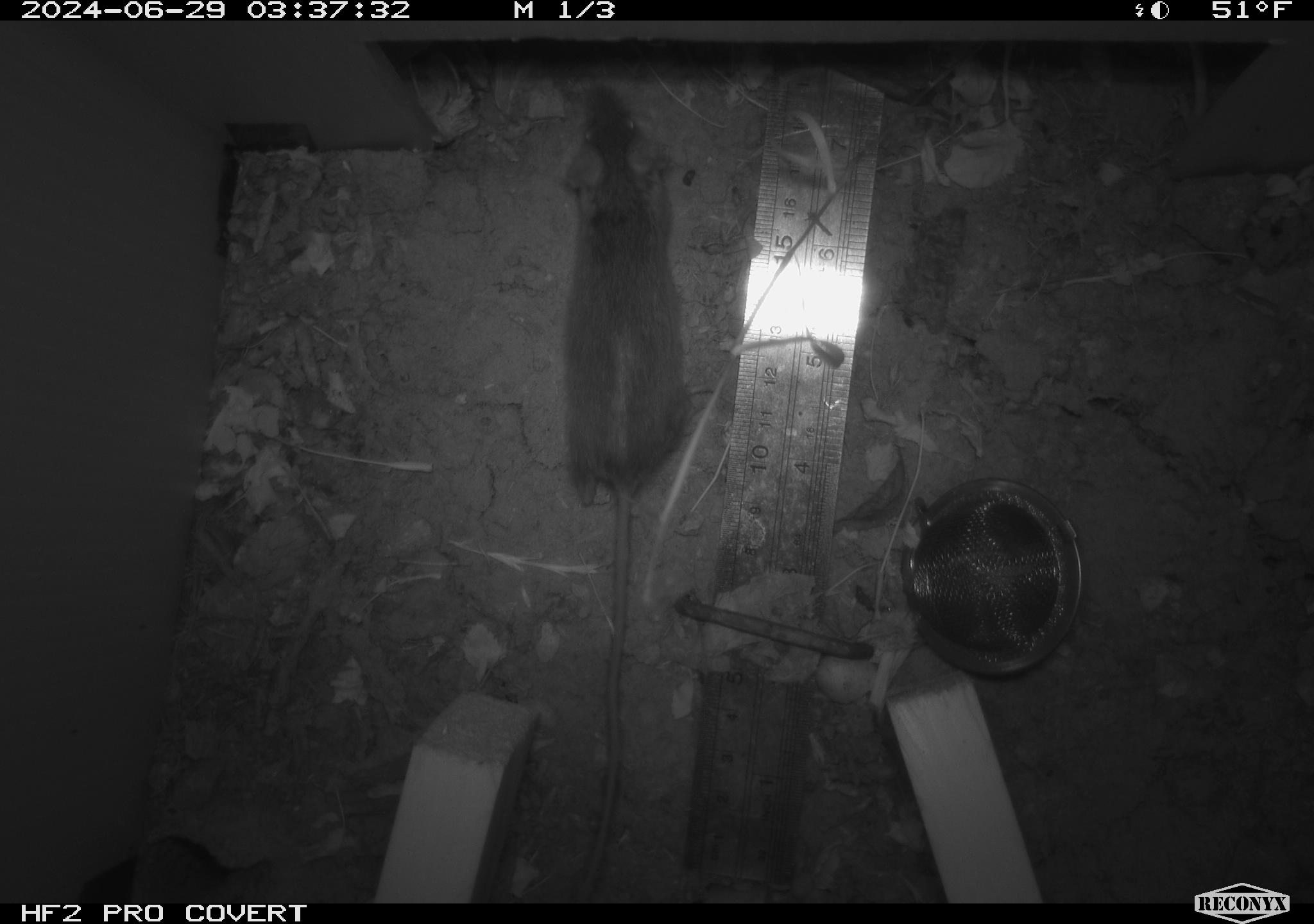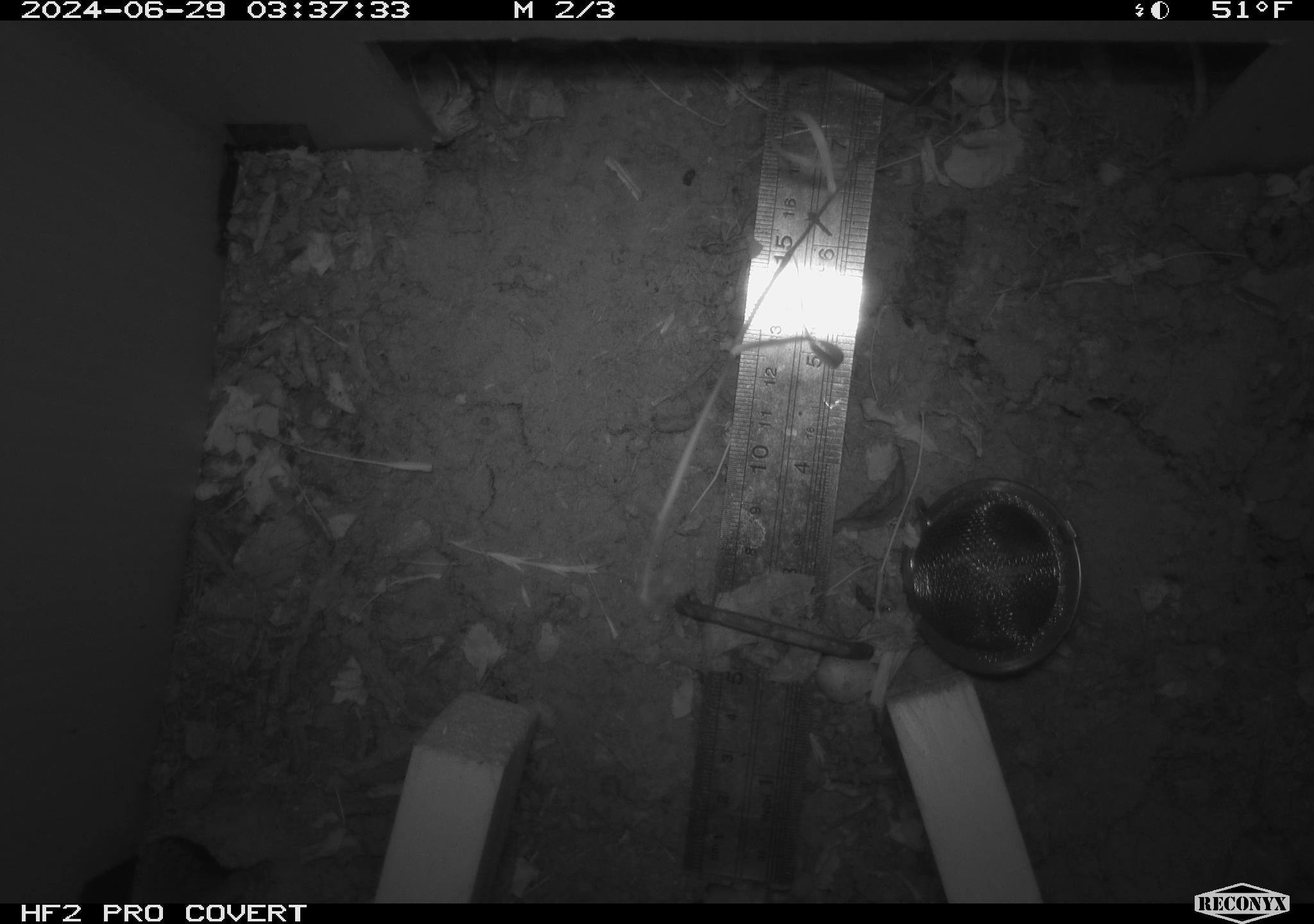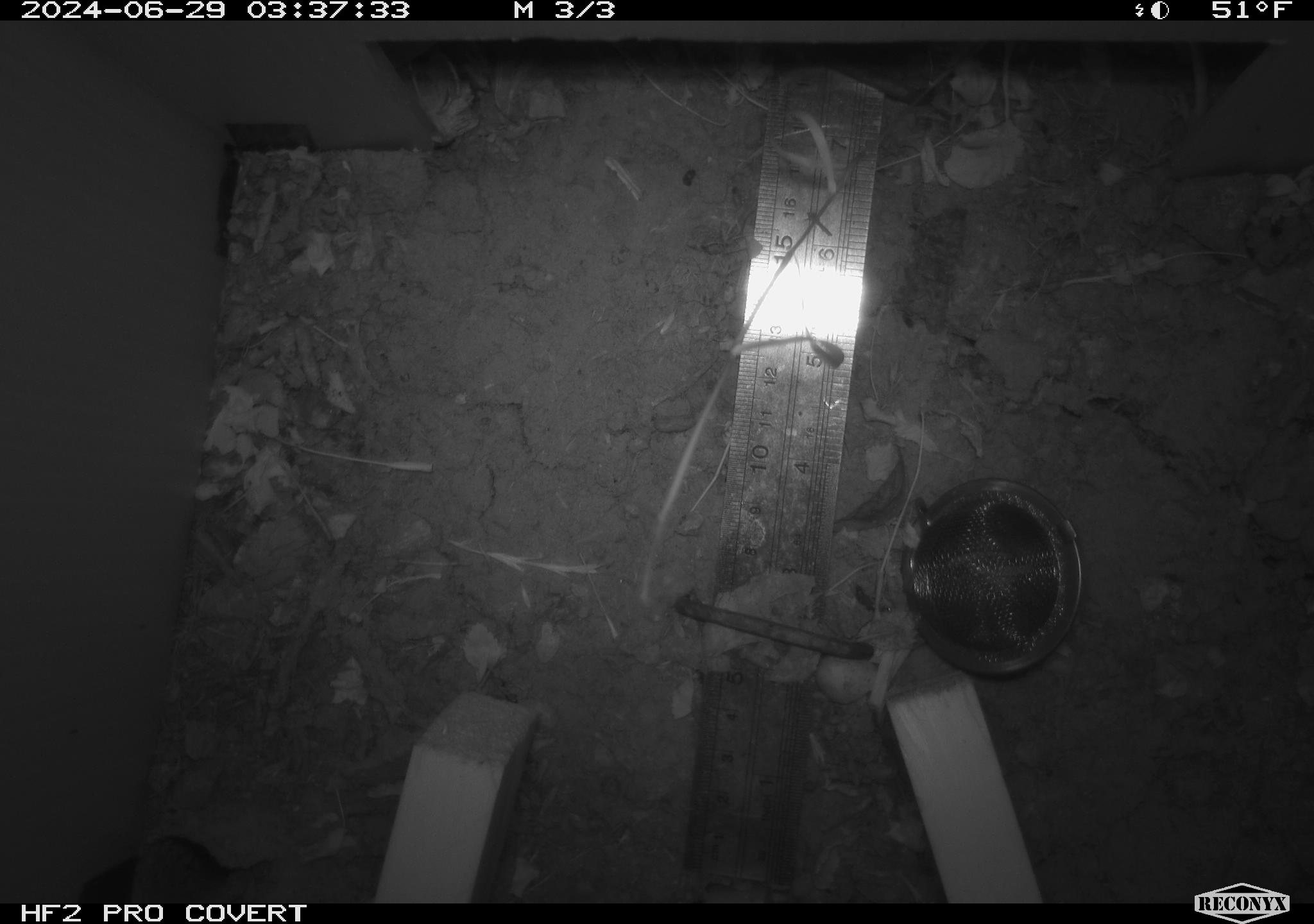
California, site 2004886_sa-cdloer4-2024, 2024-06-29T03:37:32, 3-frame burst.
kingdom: Animalia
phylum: Chordata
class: Mammalia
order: Rodentia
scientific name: Rodentia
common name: rodent